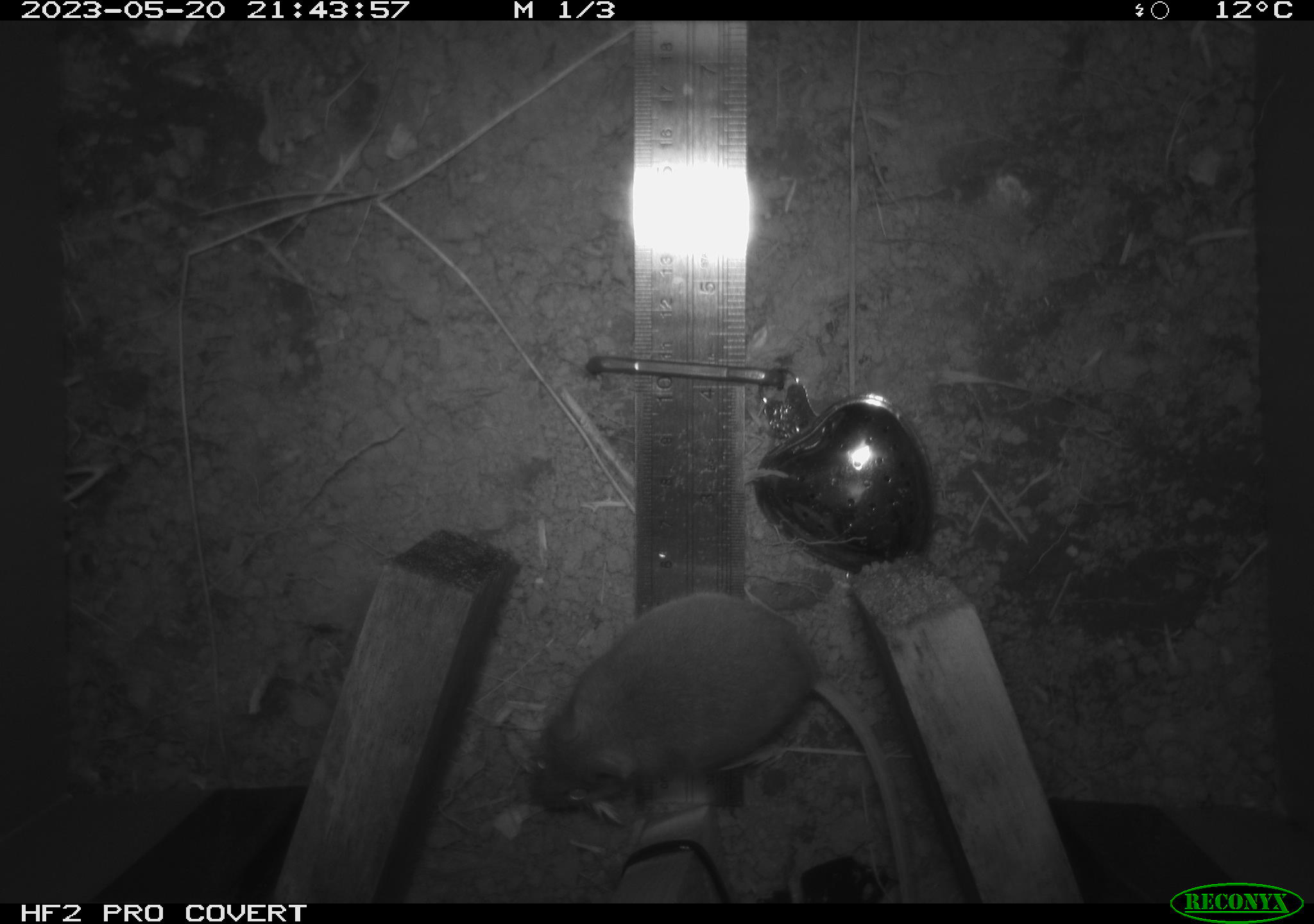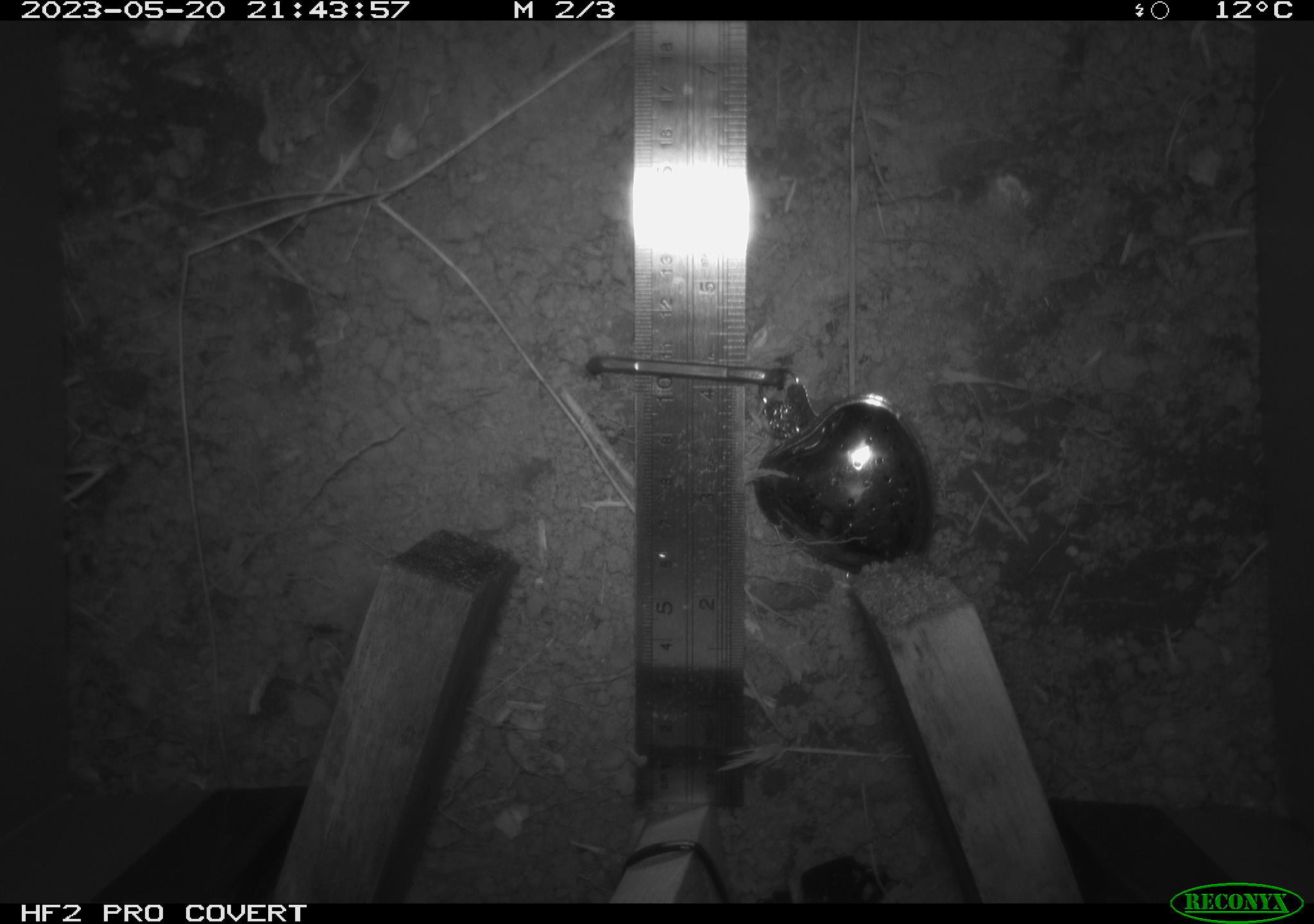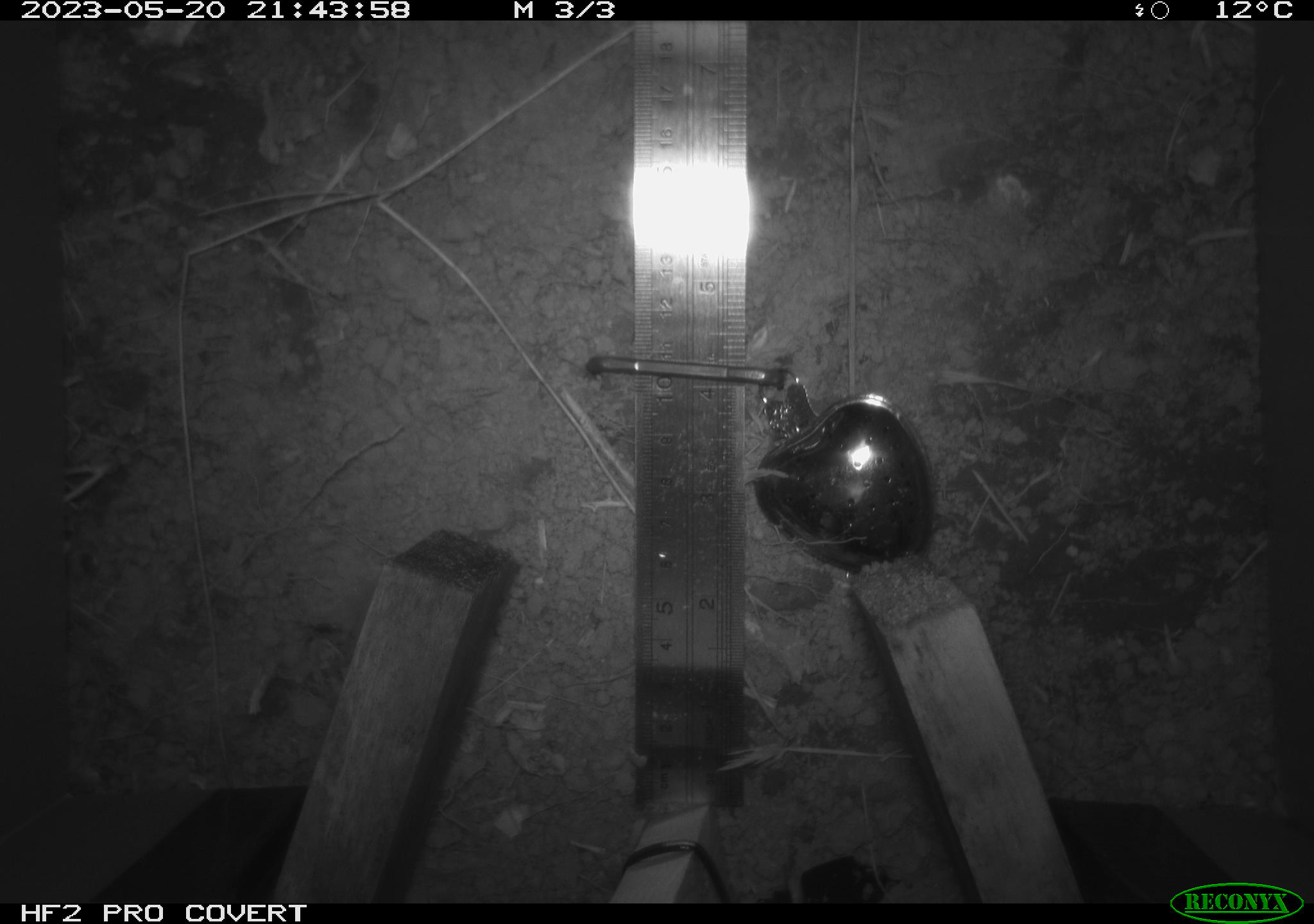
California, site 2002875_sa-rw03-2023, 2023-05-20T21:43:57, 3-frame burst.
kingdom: Animalia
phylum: Chordata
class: Mammalia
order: Rodentia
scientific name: Rodentia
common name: mouse species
Mouse species (Rodentia).